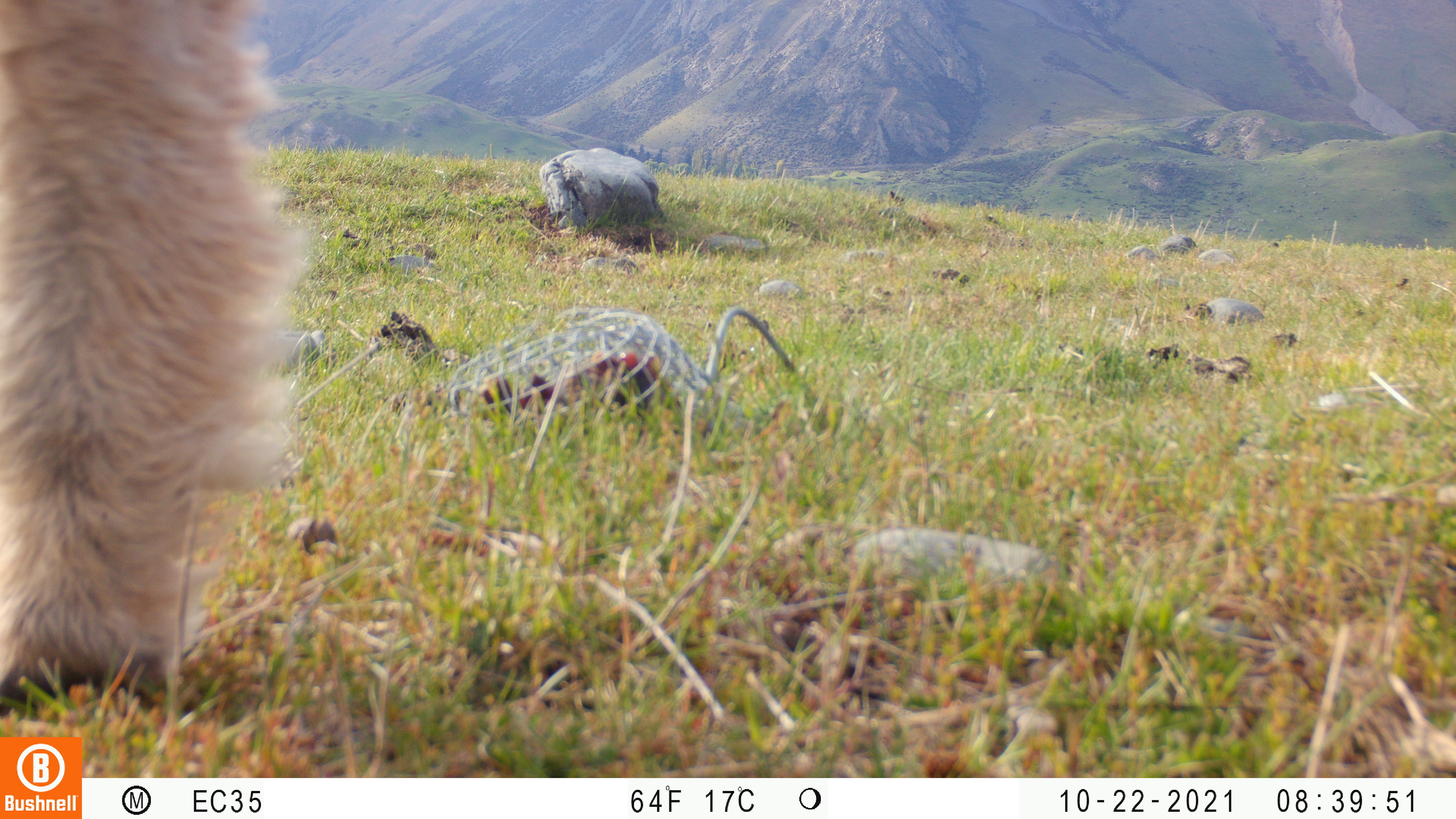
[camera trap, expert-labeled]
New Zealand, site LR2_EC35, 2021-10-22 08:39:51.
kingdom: Animalia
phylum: Chordata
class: Mammalia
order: Artiodactyla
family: Bovidae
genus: Bos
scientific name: Bos taurus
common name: domestic cow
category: cow